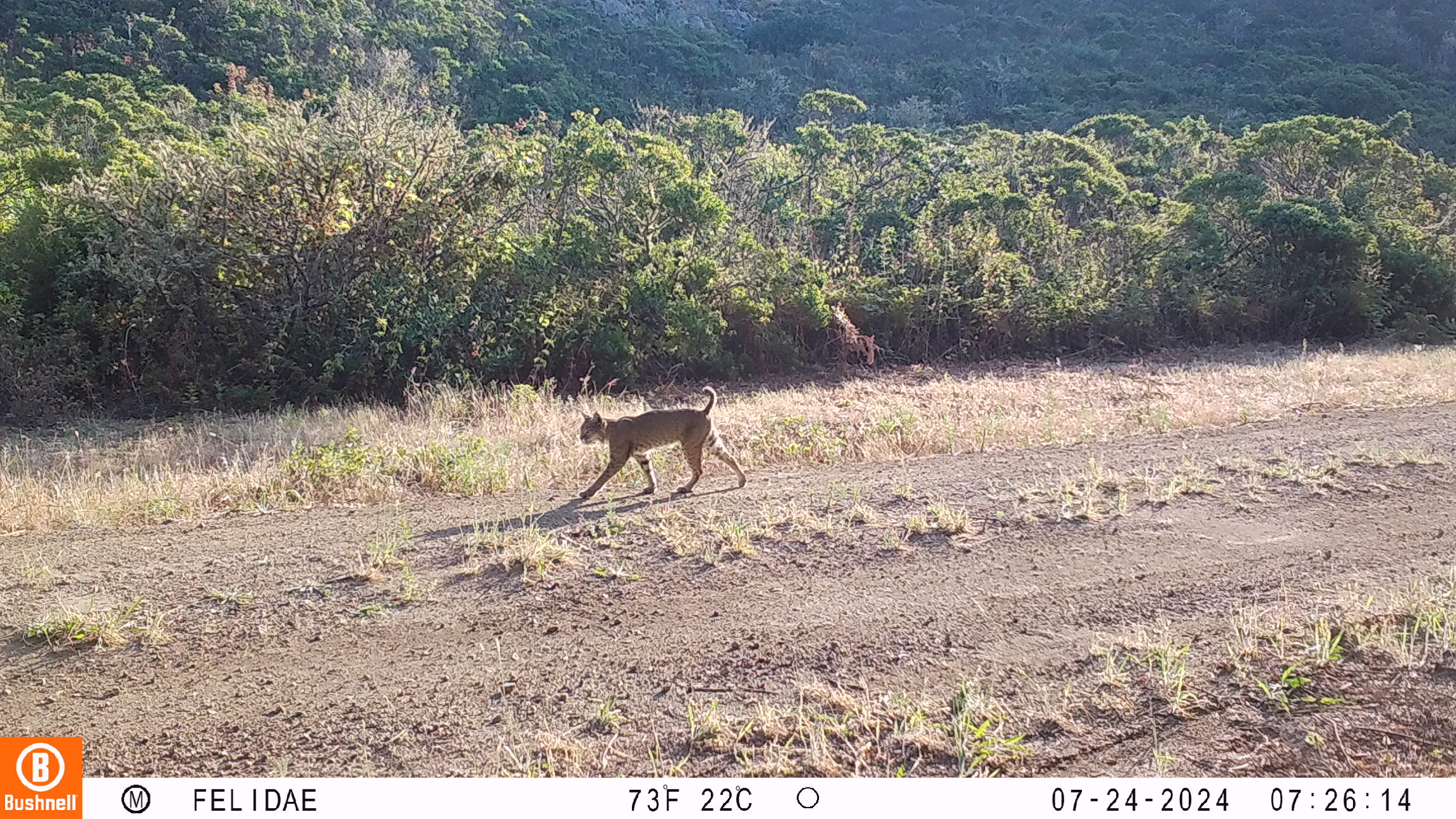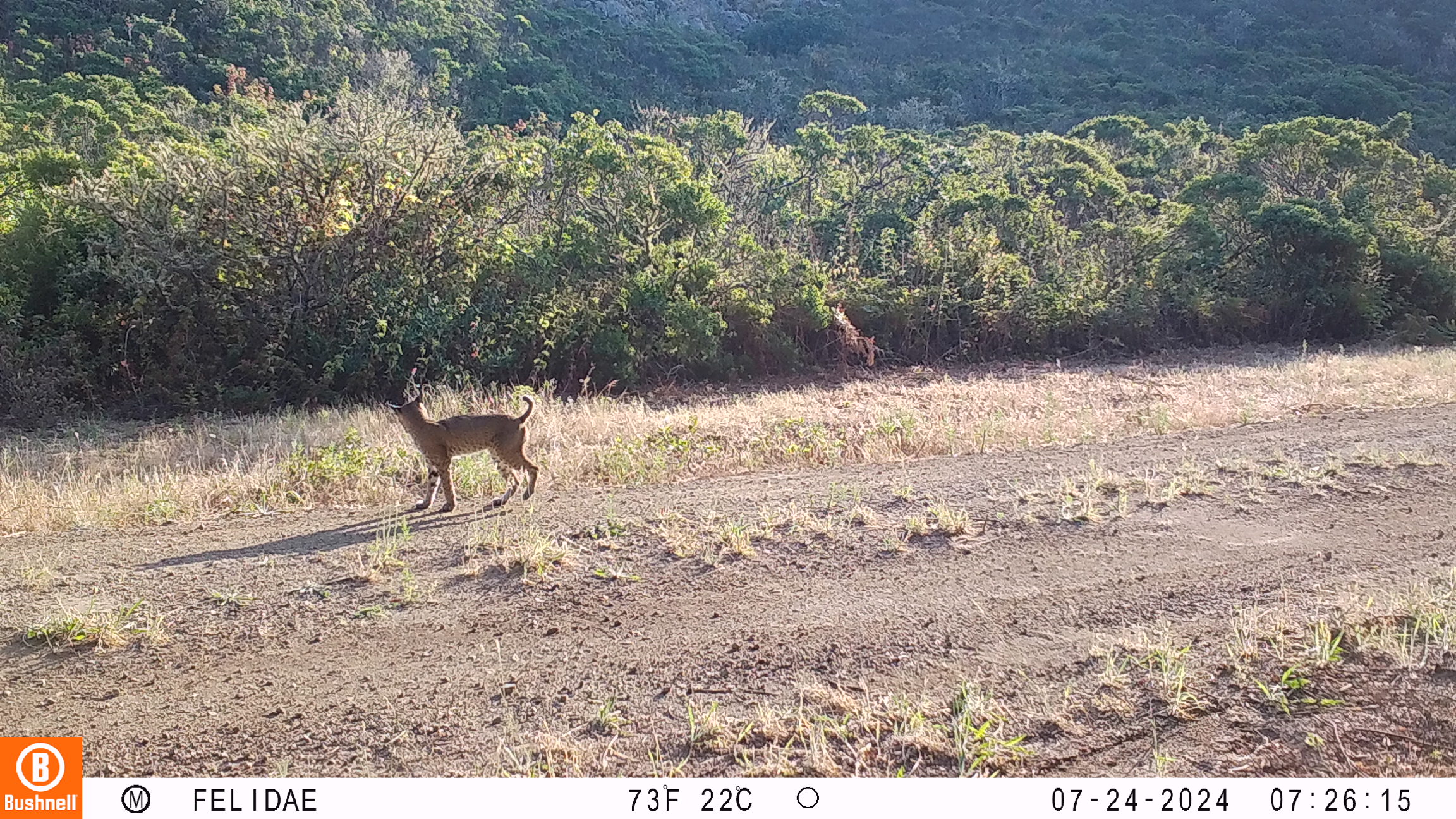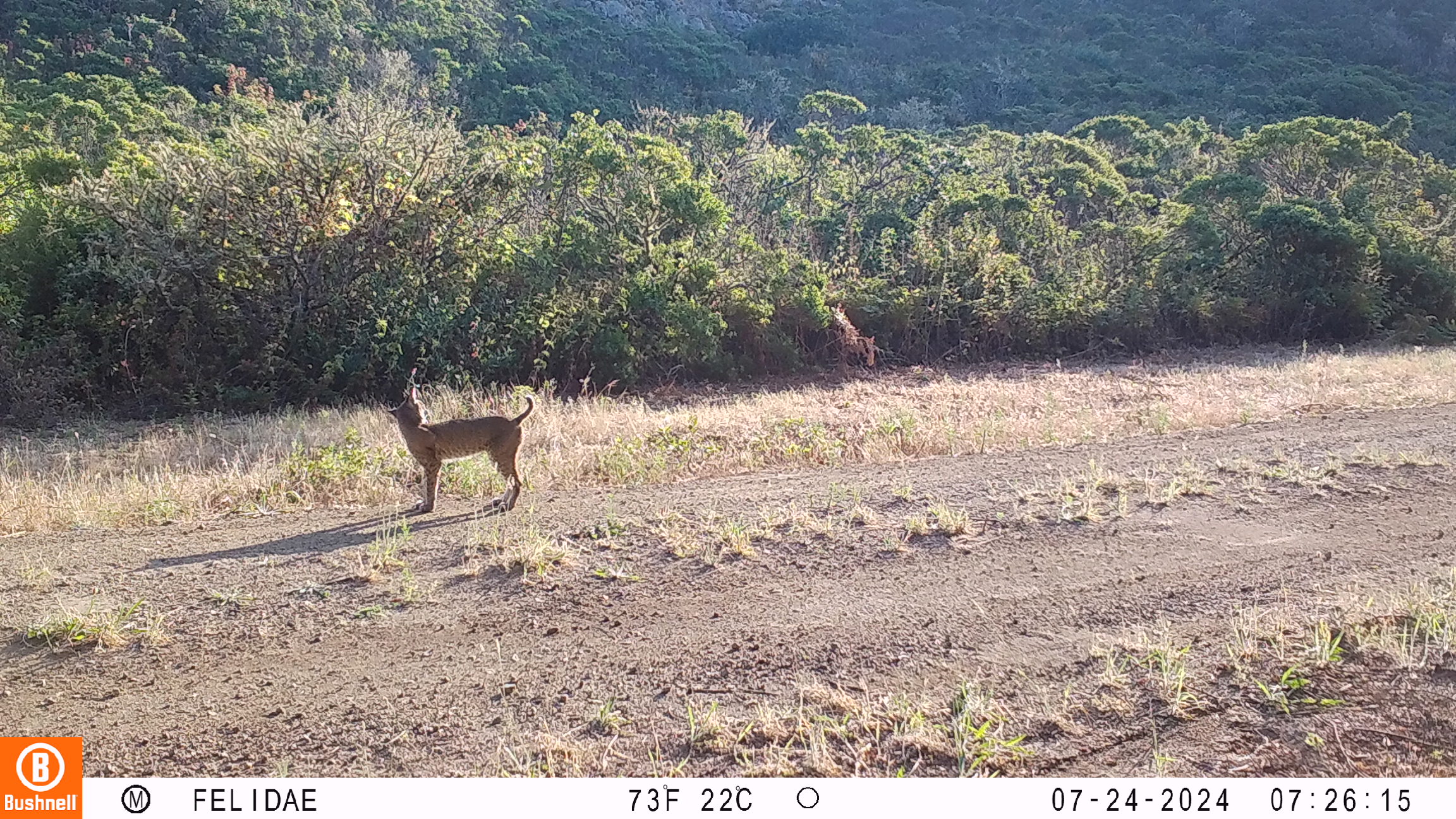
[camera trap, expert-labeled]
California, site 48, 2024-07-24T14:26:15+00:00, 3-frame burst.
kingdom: Animalia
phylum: Chordata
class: Mammalia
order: Carnivora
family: Felidae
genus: Lynx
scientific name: Lynx rufus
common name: bobcat